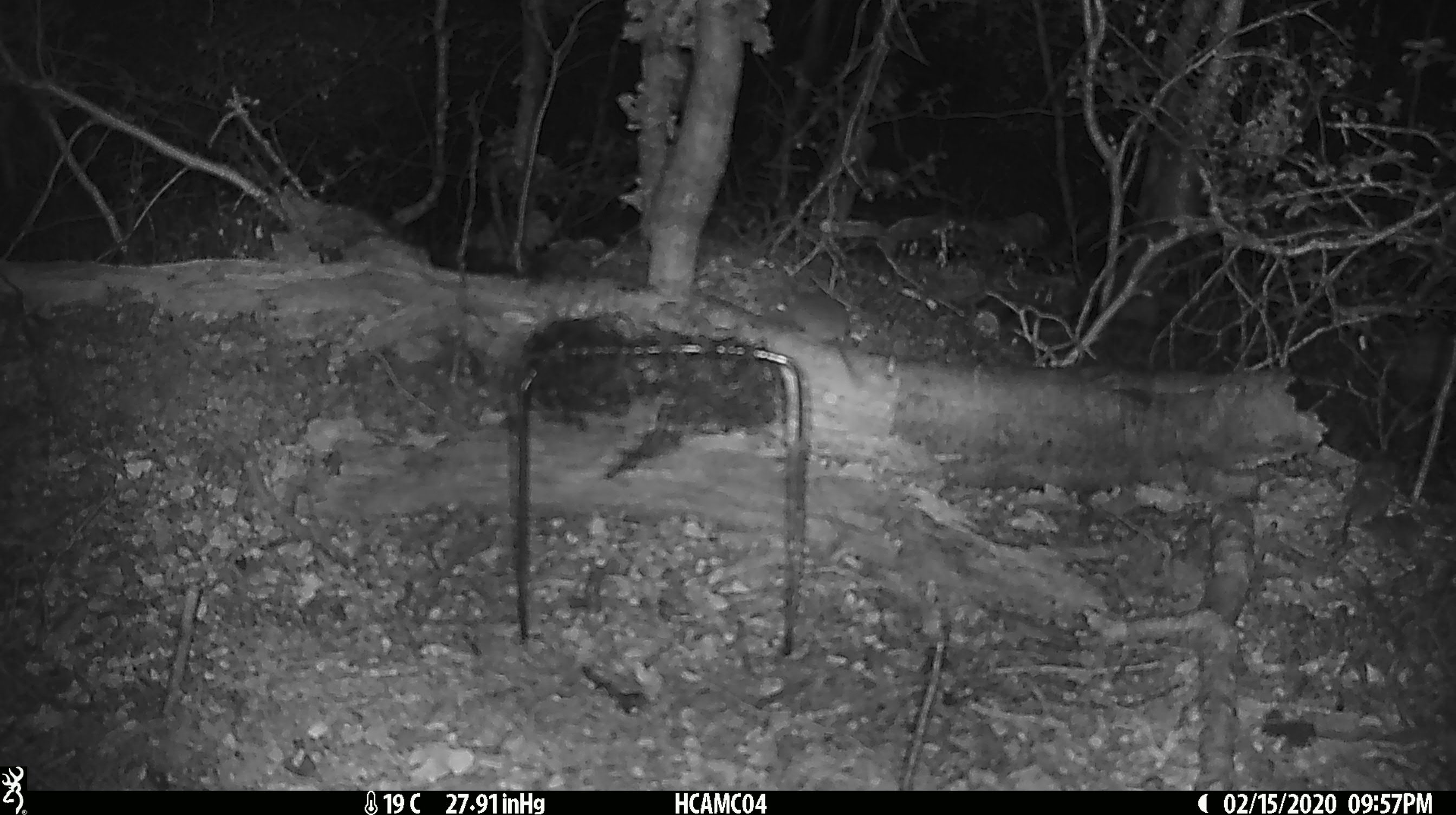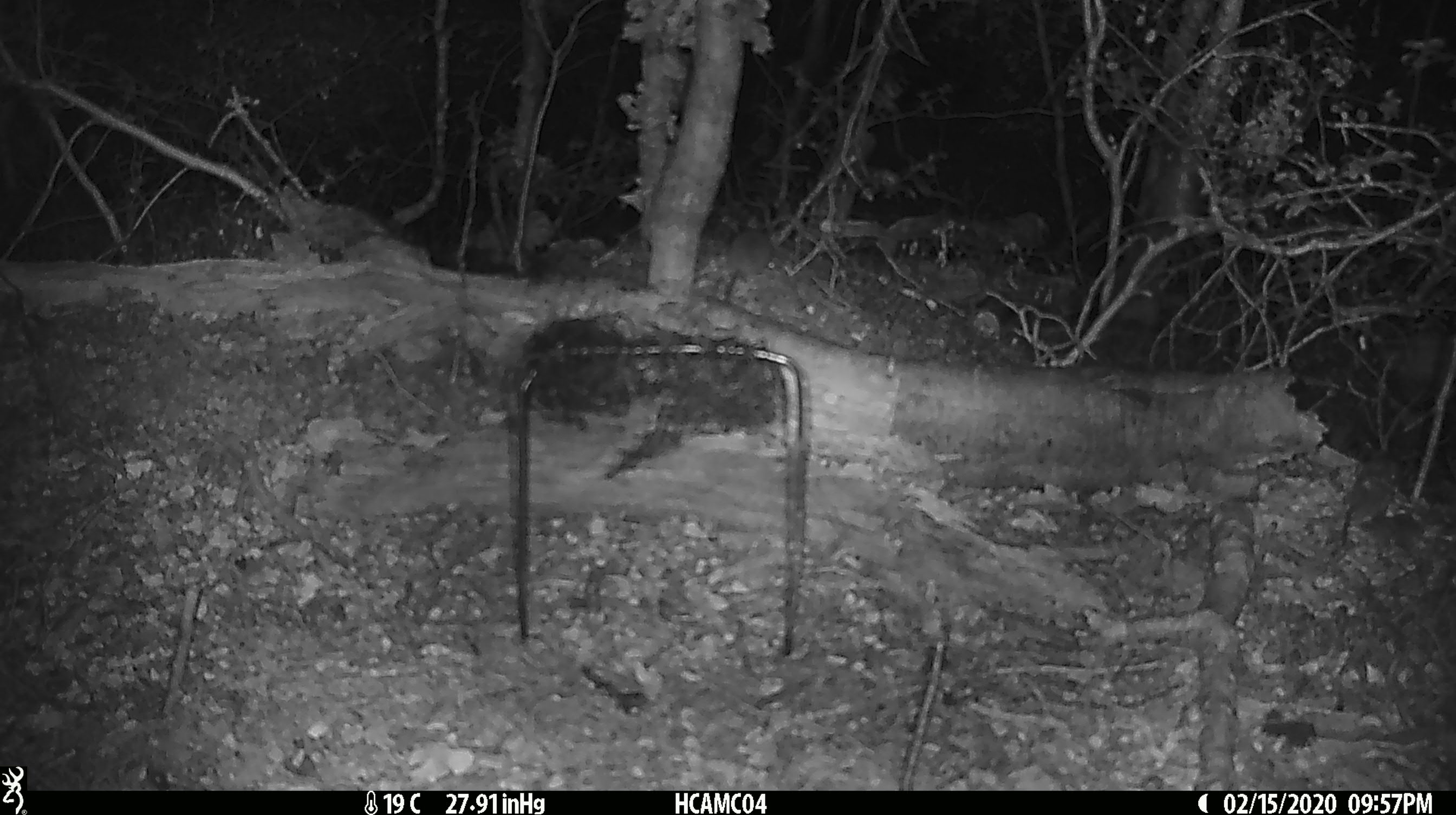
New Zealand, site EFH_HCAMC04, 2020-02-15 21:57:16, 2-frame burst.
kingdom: Animalia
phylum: Chordata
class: Mammalia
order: Rodentia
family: Muridae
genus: Mus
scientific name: Mus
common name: mouse